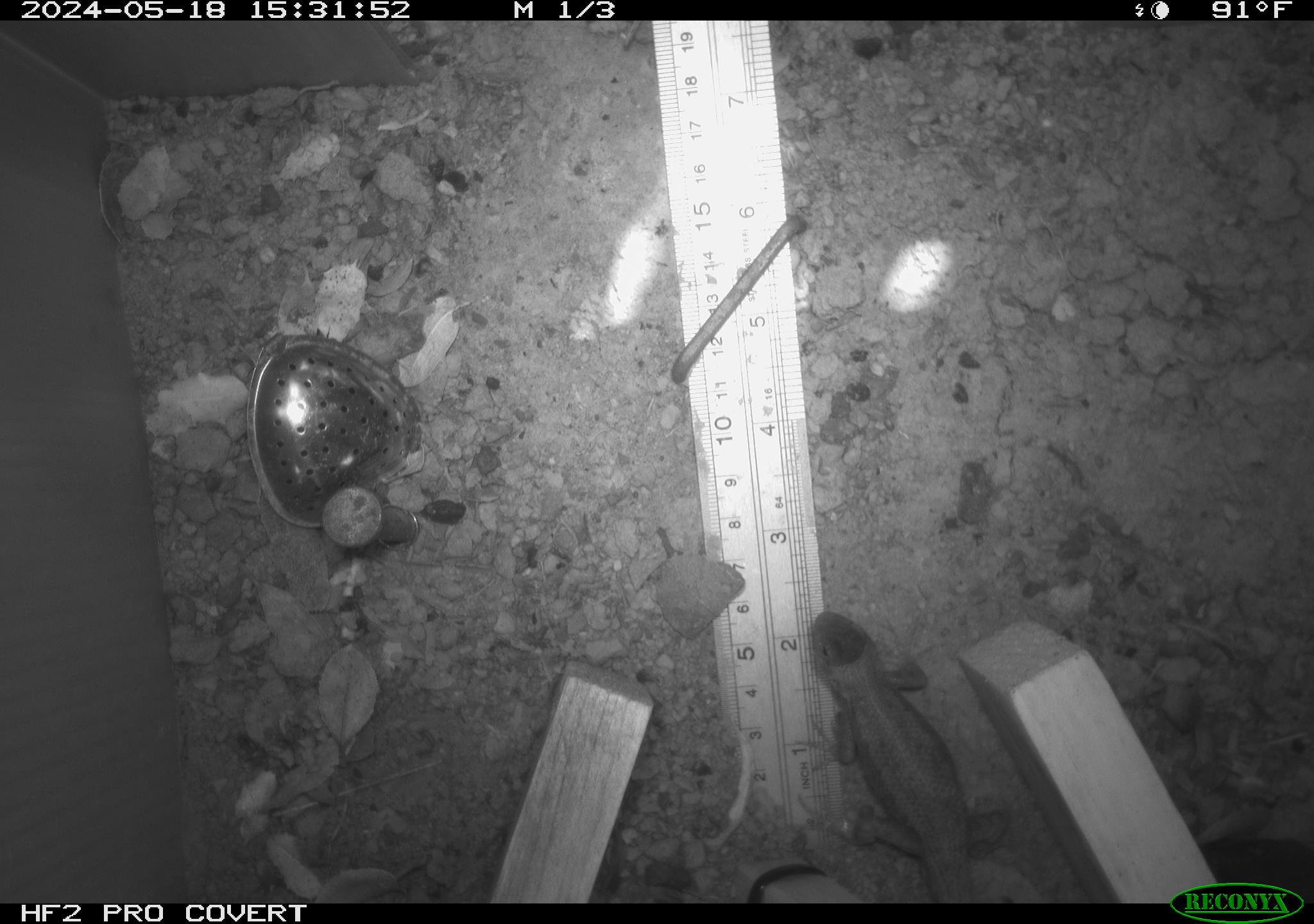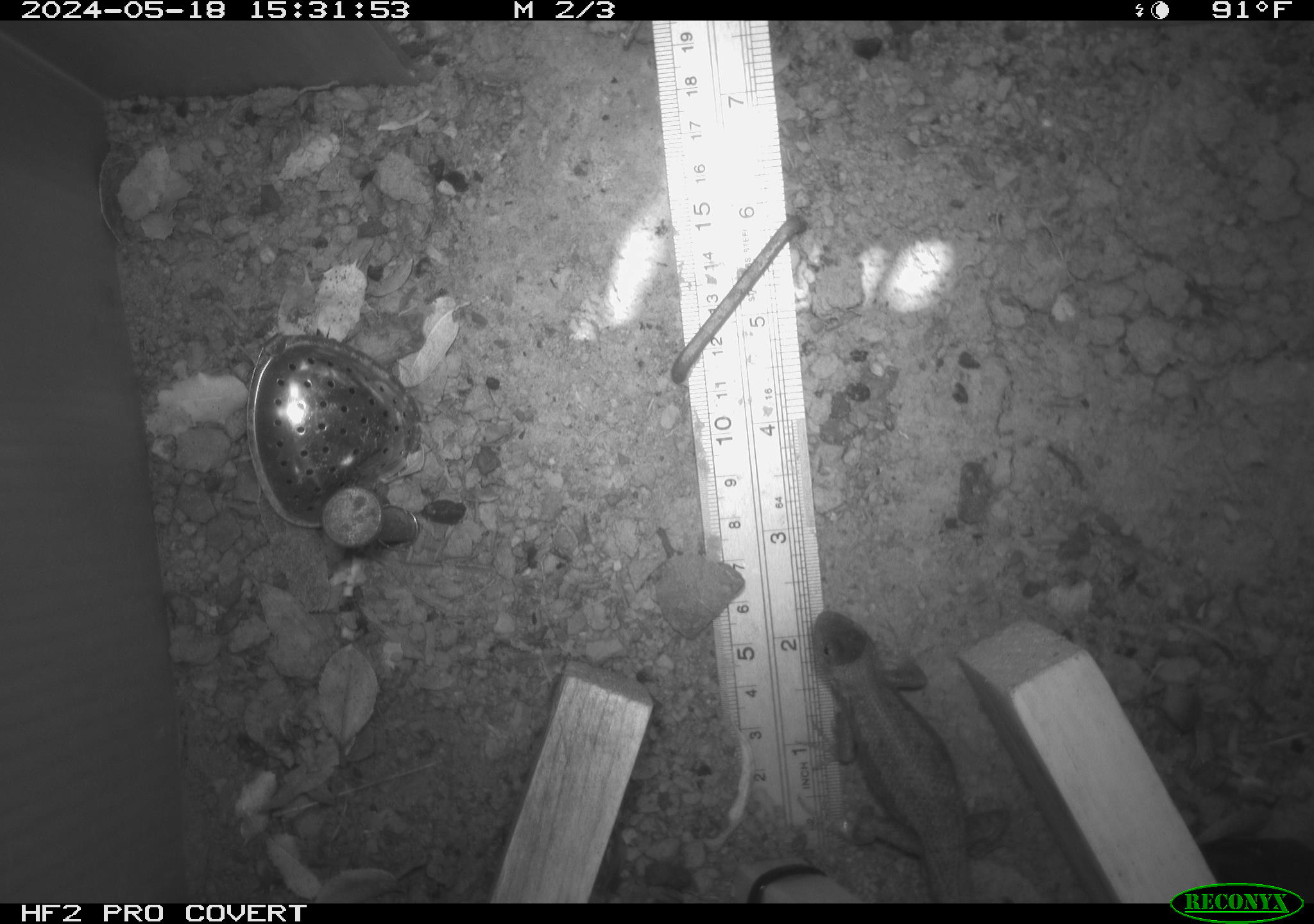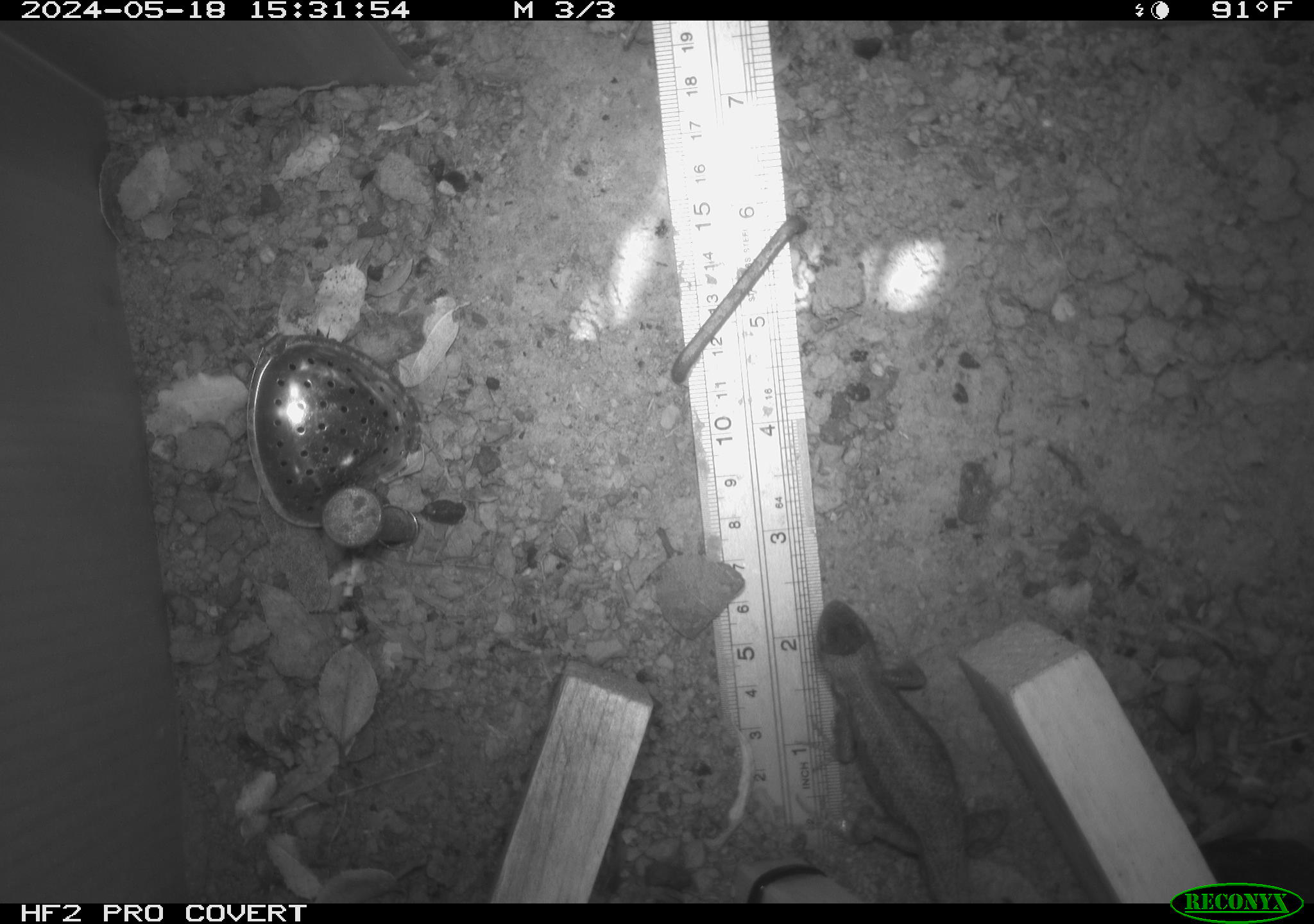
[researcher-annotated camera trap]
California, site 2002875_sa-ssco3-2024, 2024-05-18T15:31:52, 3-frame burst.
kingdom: Animalia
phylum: Chordata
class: Reptilia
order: Squamata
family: Phrynosomatidae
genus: Sceloporus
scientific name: Sceloporus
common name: spiny lizards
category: sceloporus species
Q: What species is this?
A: Sceloporus species (spiny lizards) (Sceloporus).